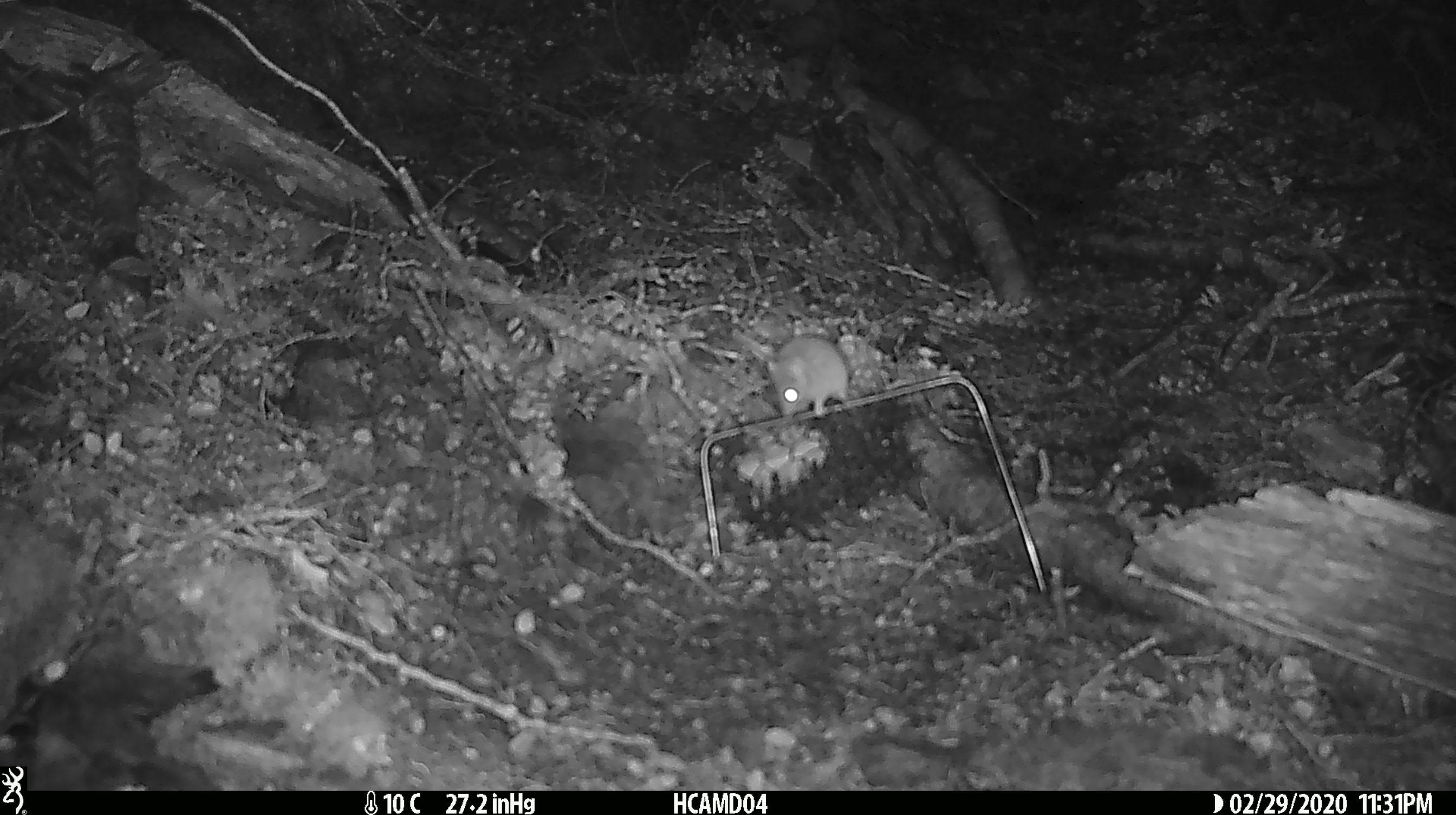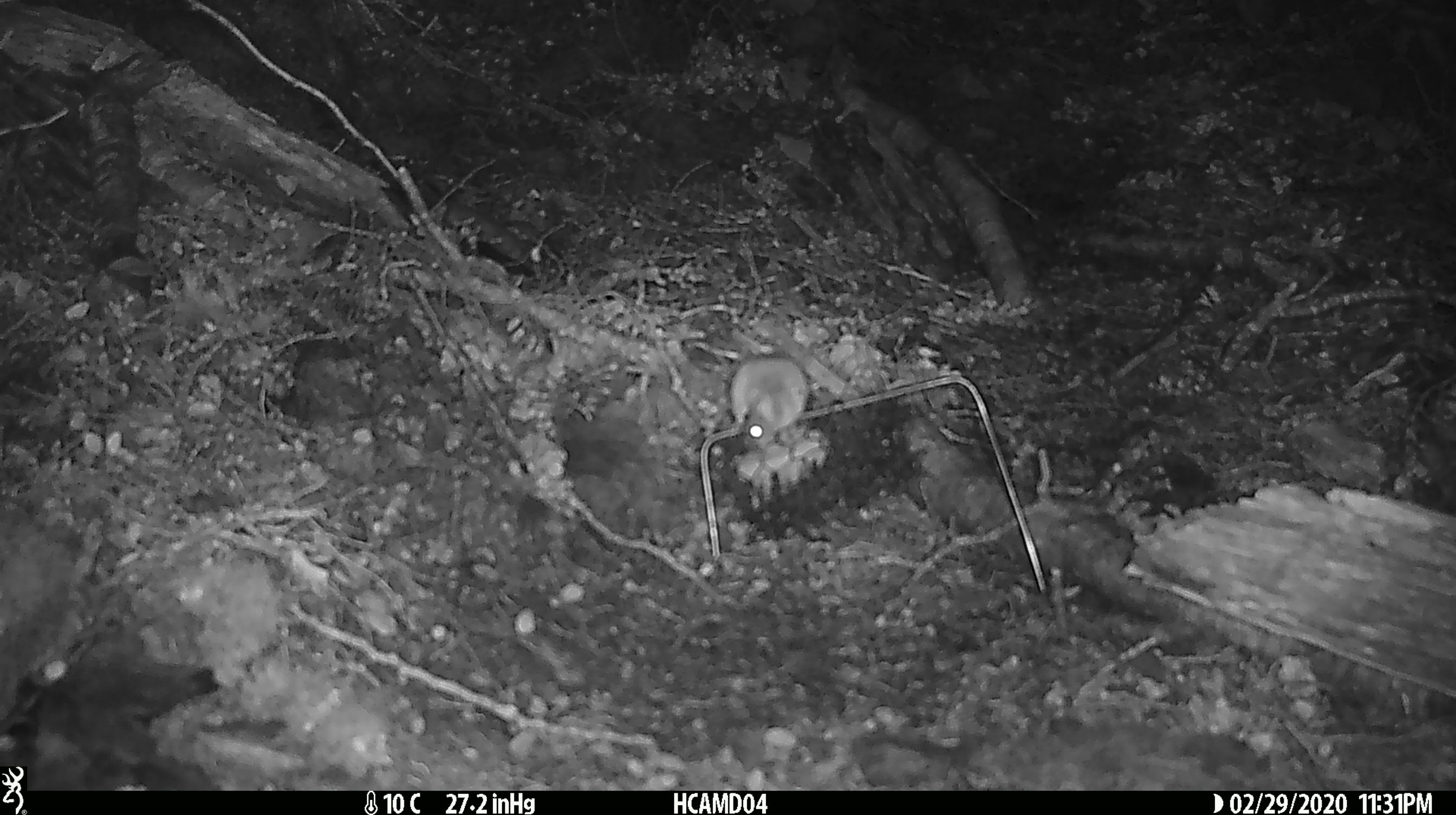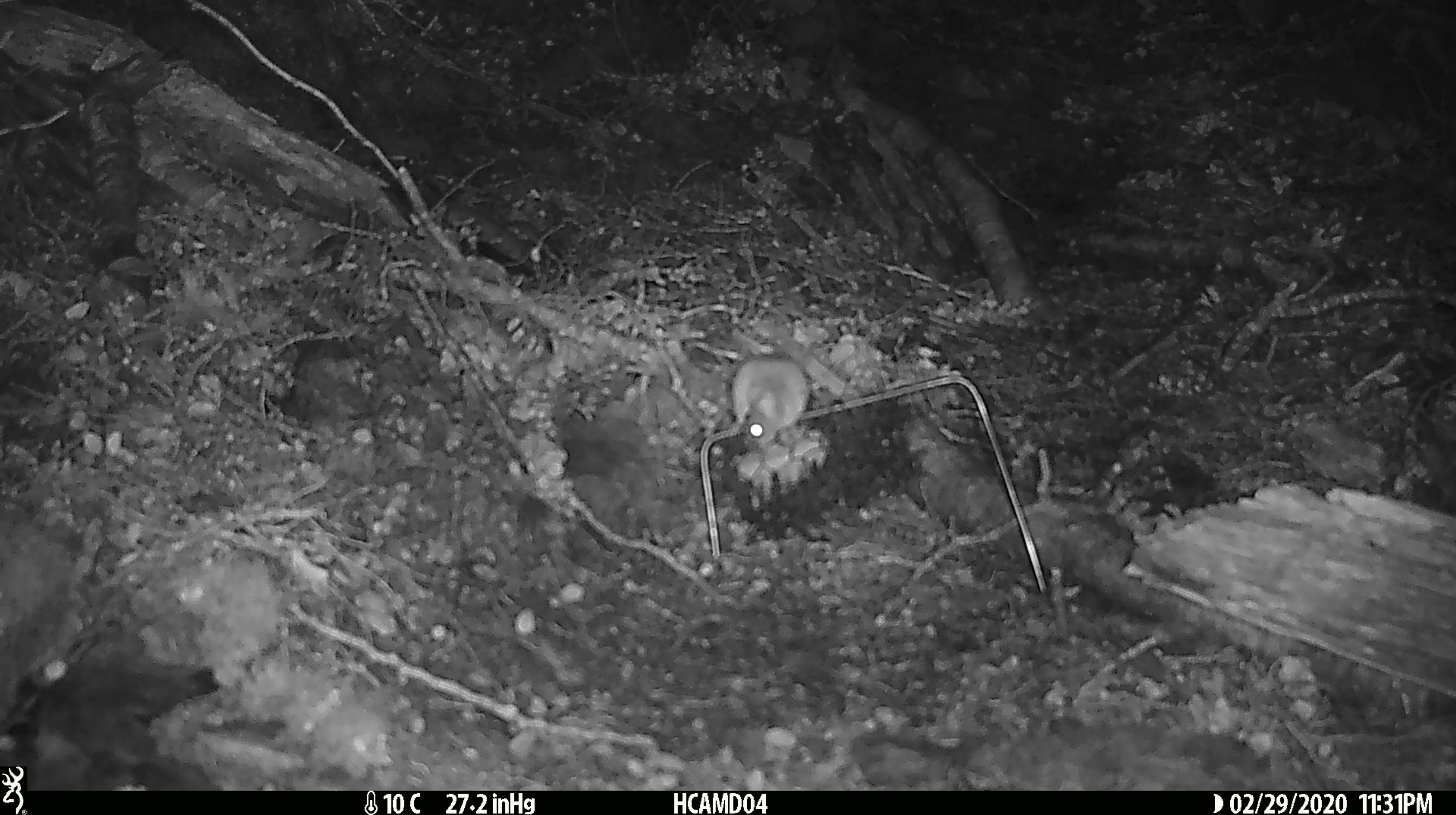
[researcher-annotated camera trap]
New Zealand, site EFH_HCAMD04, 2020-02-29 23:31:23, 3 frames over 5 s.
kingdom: Animalia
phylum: Chordata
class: Mammalia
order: Rodentia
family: Muridae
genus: Mus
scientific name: Mus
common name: mouse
Mouse (Mus).